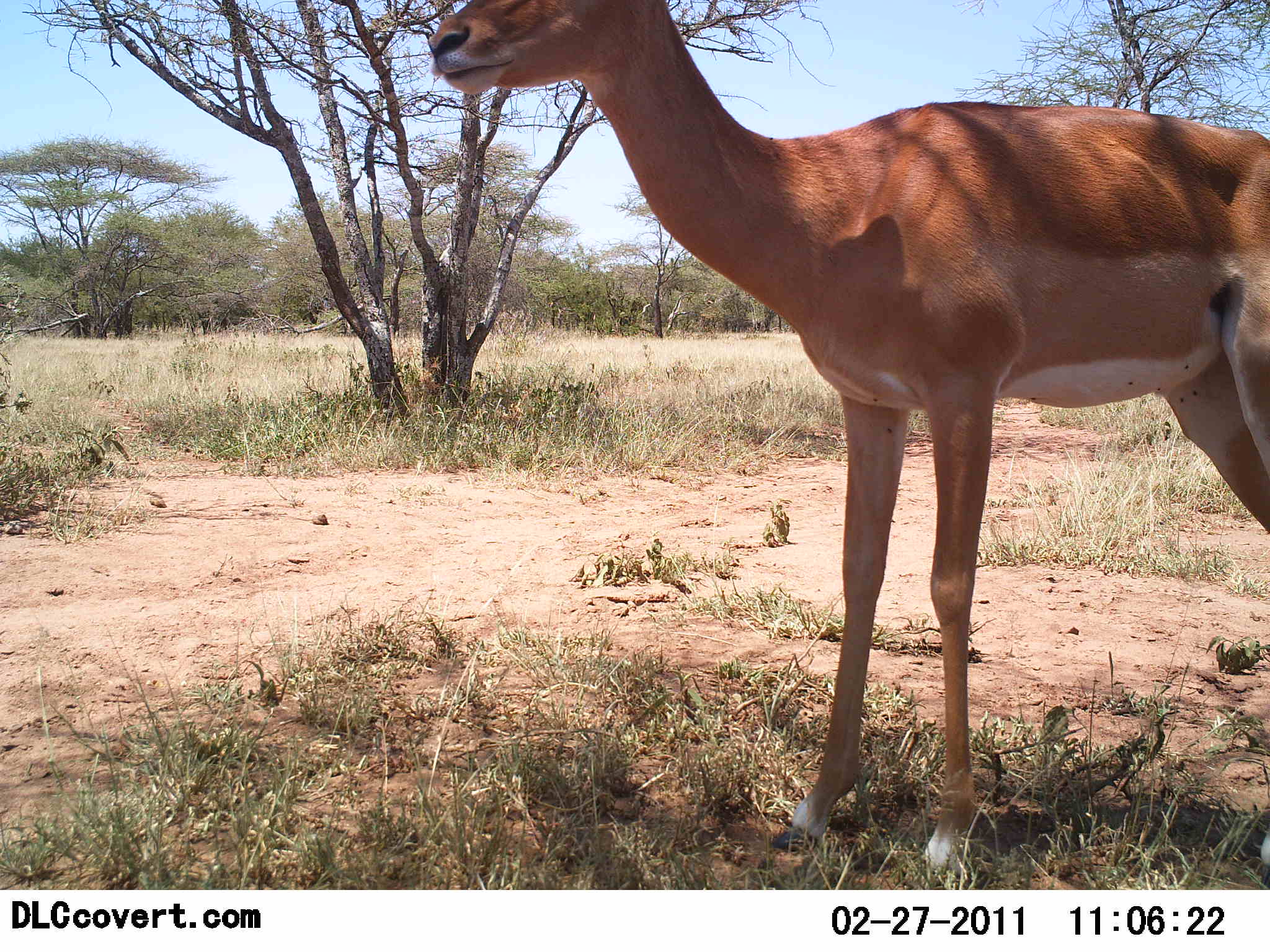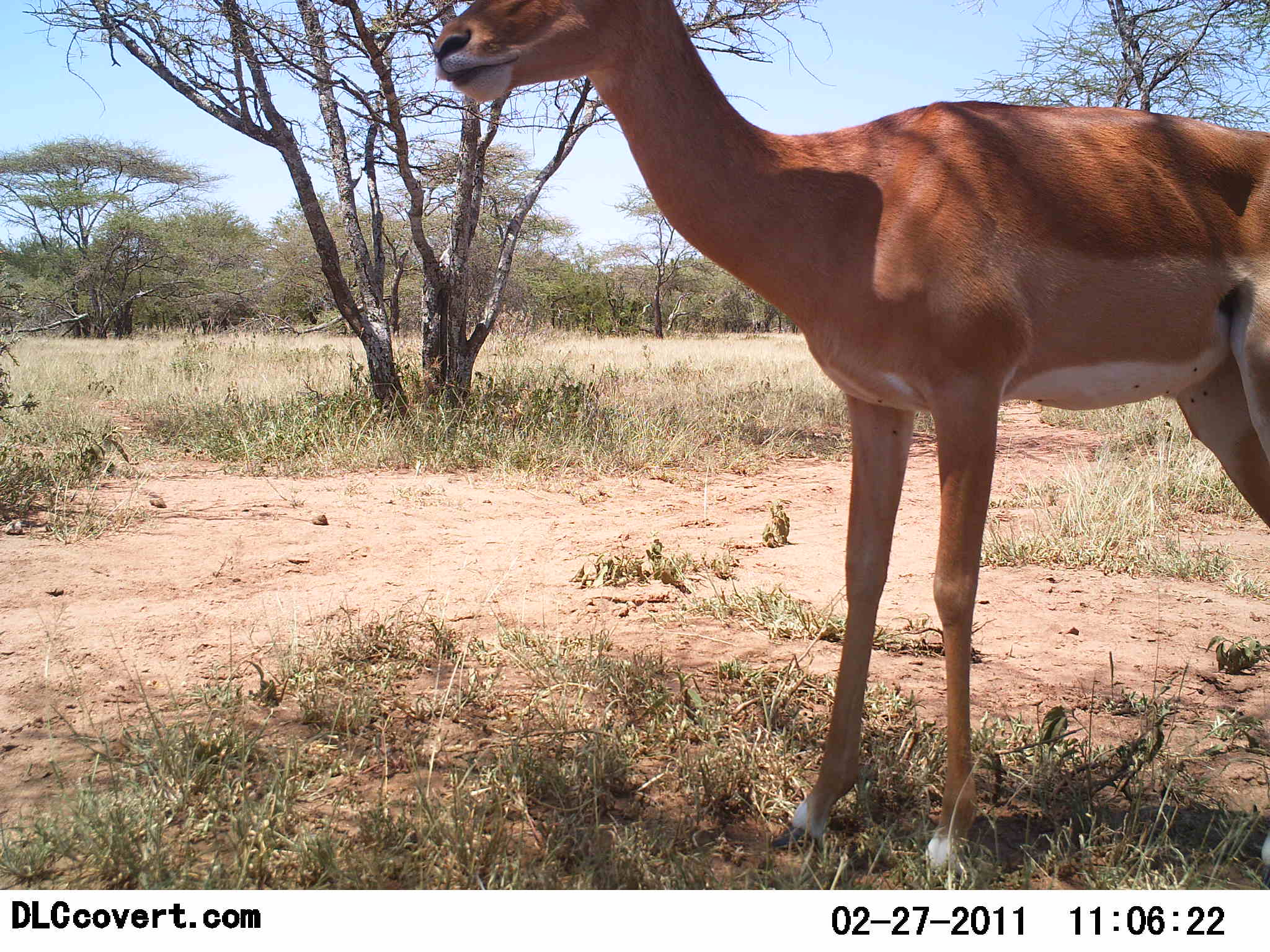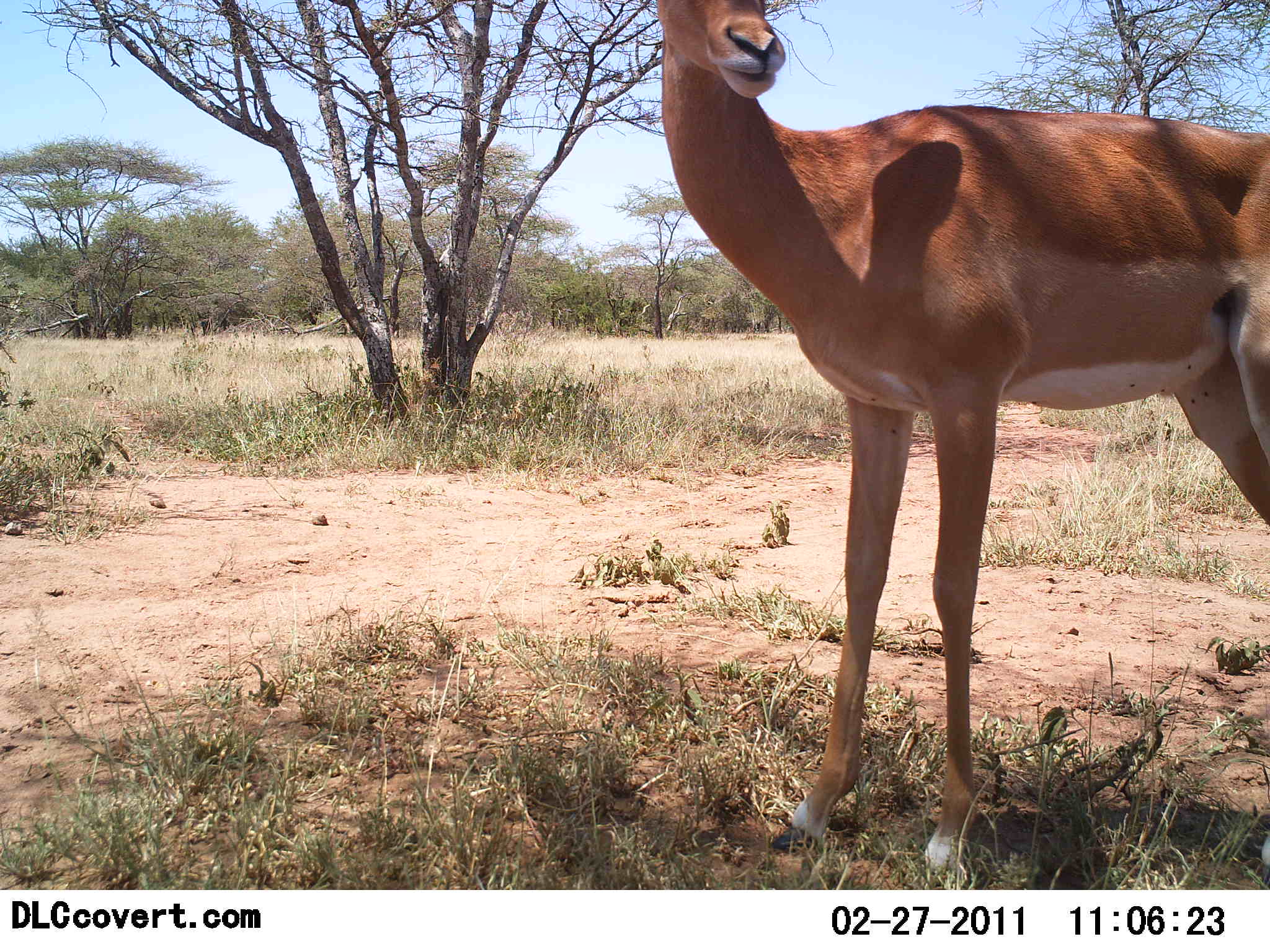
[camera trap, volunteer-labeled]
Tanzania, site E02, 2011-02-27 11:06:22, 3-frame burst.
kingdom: Animalia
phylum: Chordata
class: Mammalia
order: Artiodactyla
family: Bovidae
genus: Aepyceros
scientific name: Aepyceros melampus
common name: impala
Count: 1.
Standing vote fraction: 100%.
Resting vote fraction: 0%.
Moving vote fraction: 0%.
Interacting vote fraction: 0%.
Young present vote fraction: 0%.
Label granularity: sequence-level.